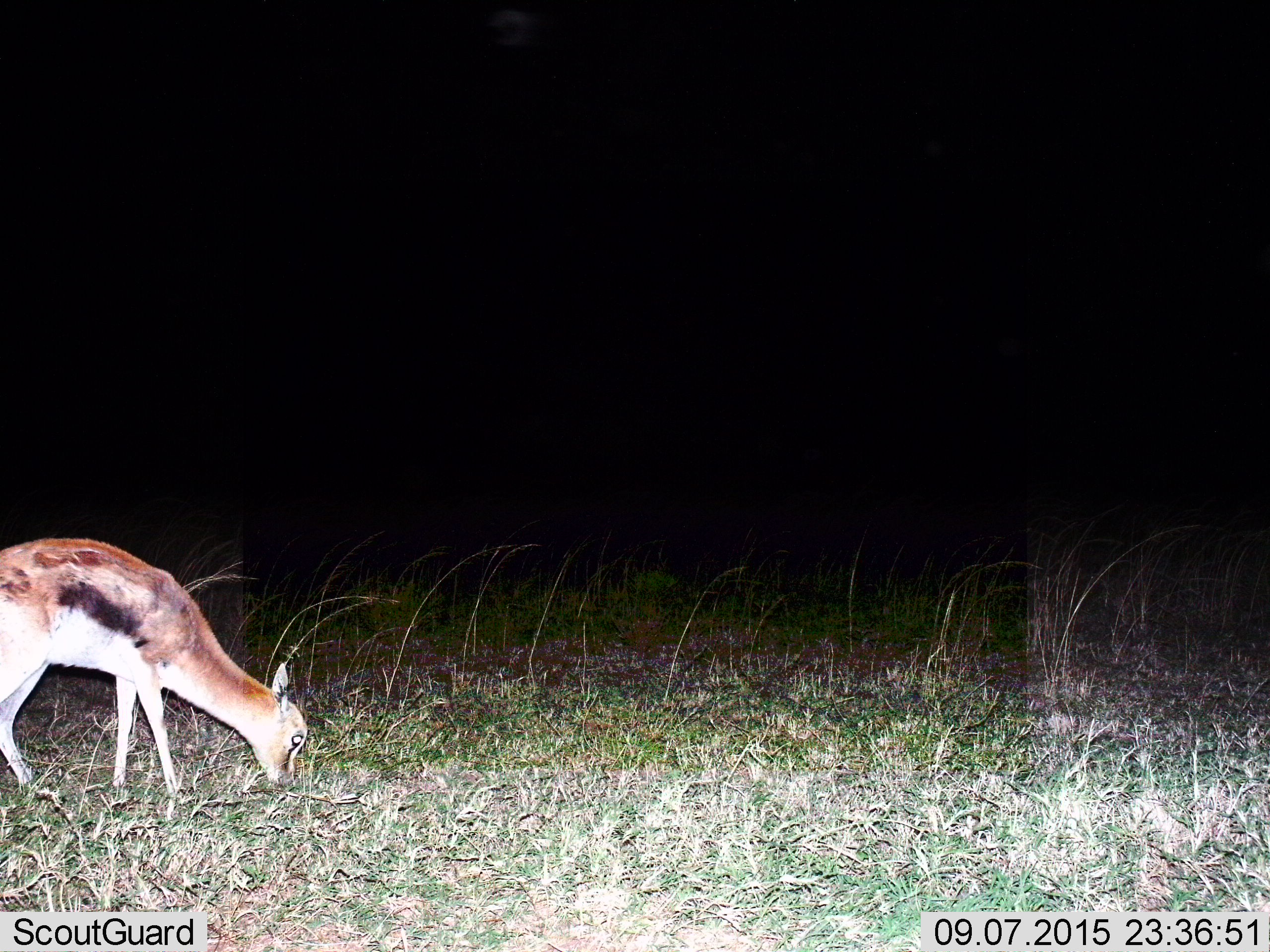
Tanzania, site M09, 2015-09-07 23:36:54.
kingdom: Animalia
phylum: Chordata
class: Mammalia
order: Artiodactyla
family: Bovidae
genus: Eudorcas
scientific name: Eudorcas thomsonii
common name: thomson's gazelle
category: gazellethomsons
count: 1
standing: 12%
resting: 12%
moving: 0%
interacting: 0%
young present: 12%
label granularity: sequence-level